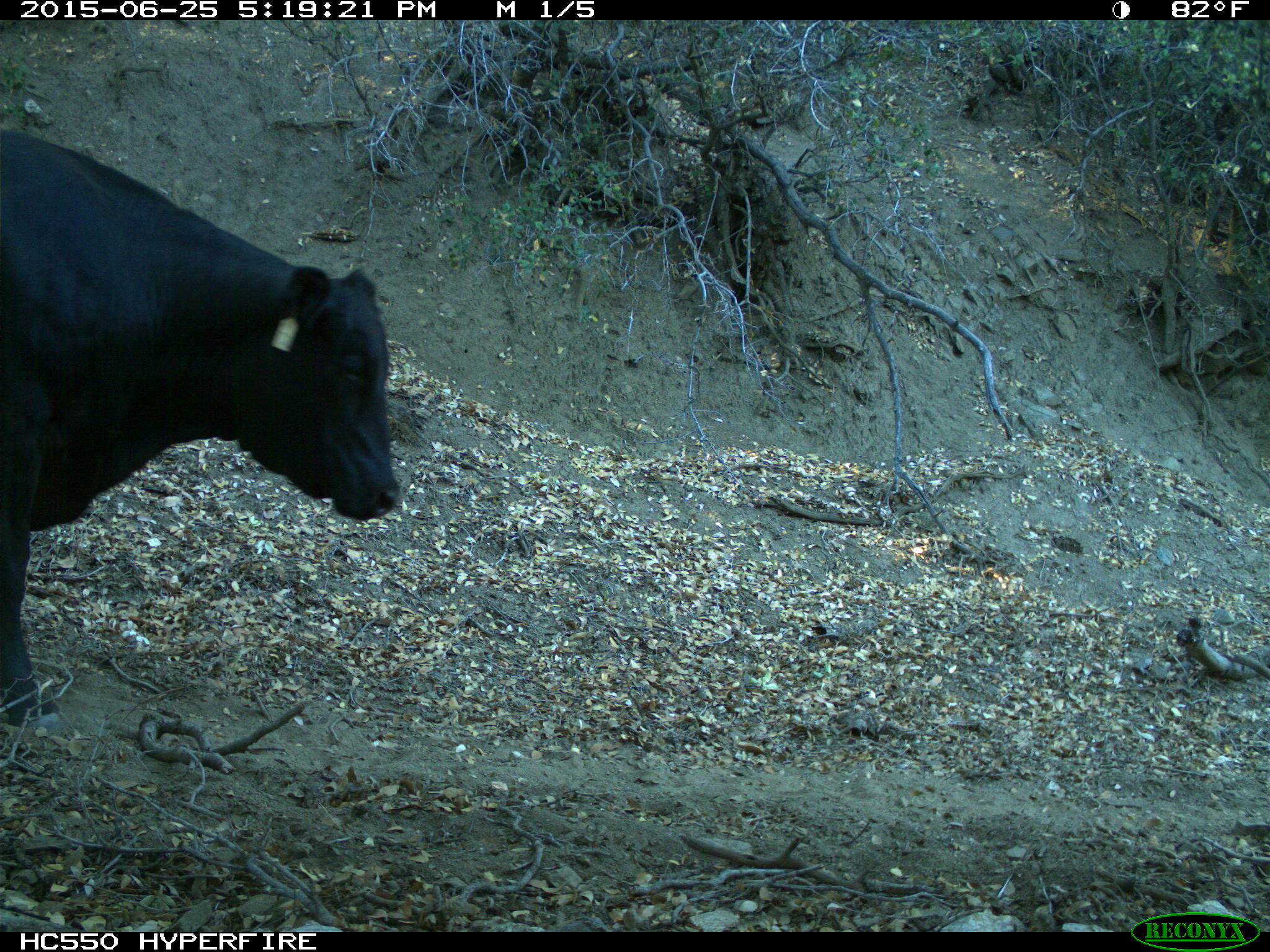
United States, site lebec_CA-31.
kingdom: Animalia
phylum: Chordata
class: Mammalia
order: Artiodactyla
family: Bovidae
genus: Bos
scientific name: Bos taurus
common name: domestic cow